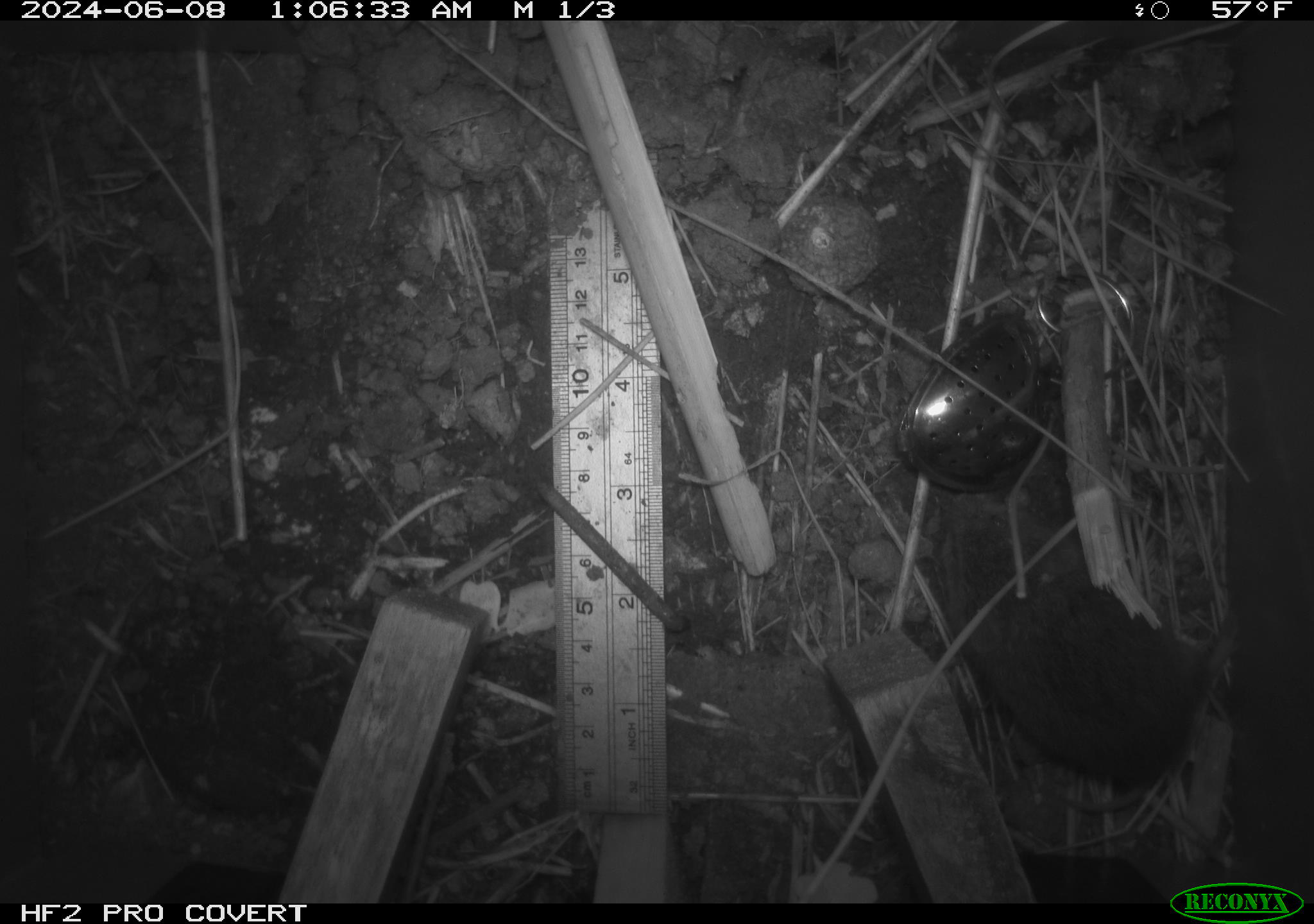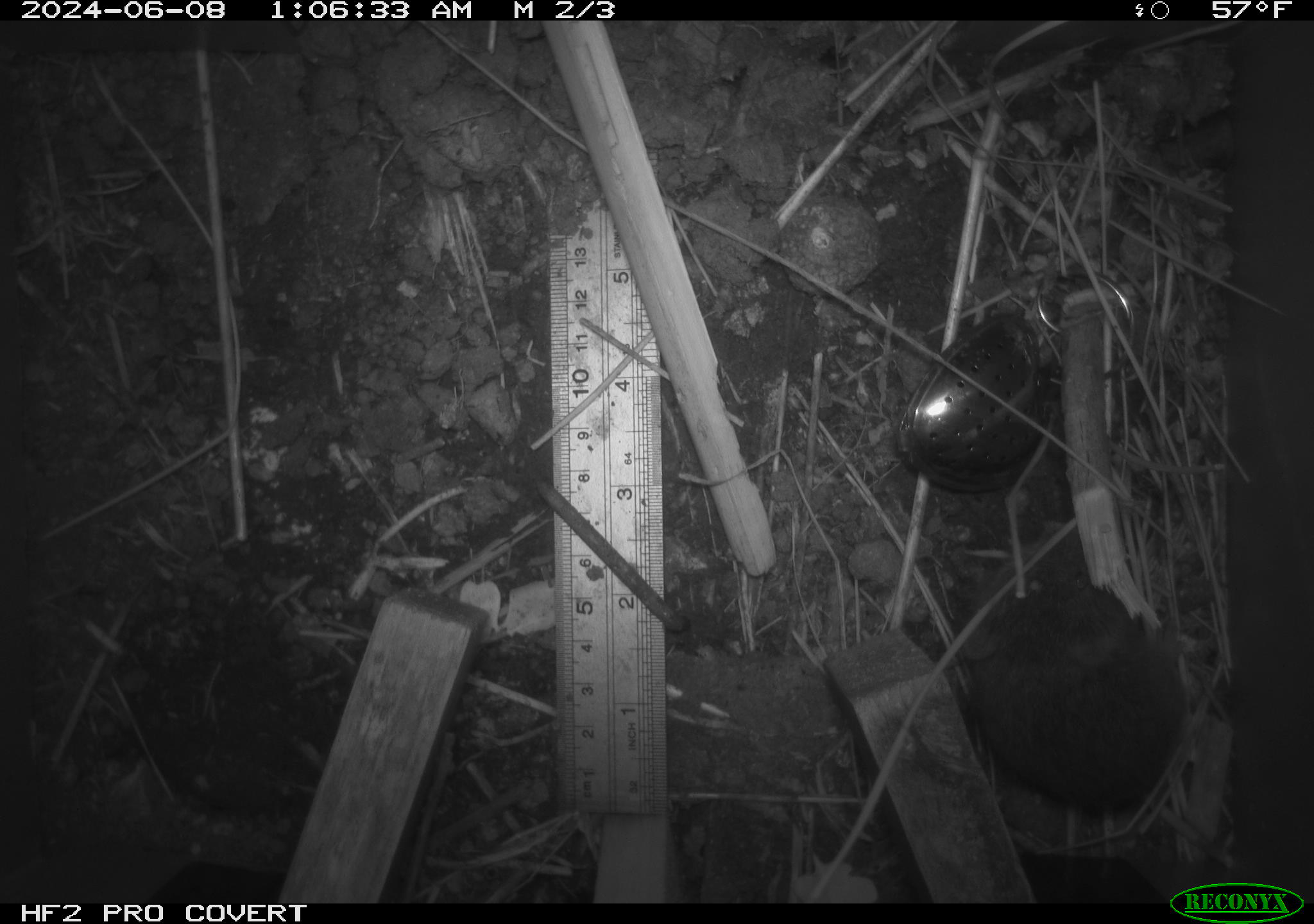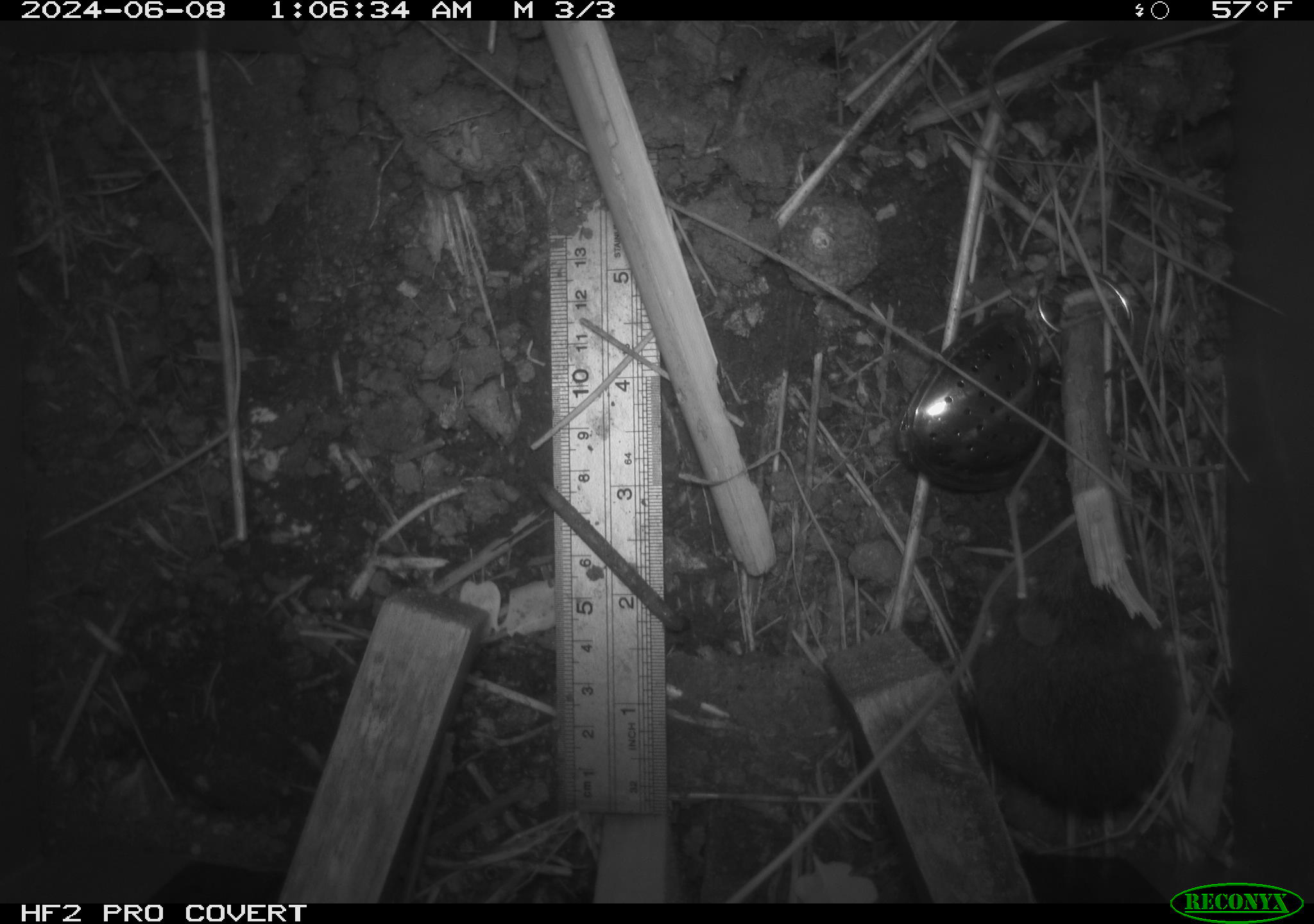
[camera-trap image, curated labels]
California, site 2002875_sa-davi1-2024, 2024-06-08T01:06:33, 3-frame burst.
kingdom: Animalia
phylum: Chordata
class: Mammalia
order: Rodentia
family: Cricetidae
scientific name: Arvicolinae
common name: voles, lemmings, and muskrats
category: arvicolinae subfamily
Arvicolinae subfamily (voles, lemmings, and muskrats) (Arvicolinae).